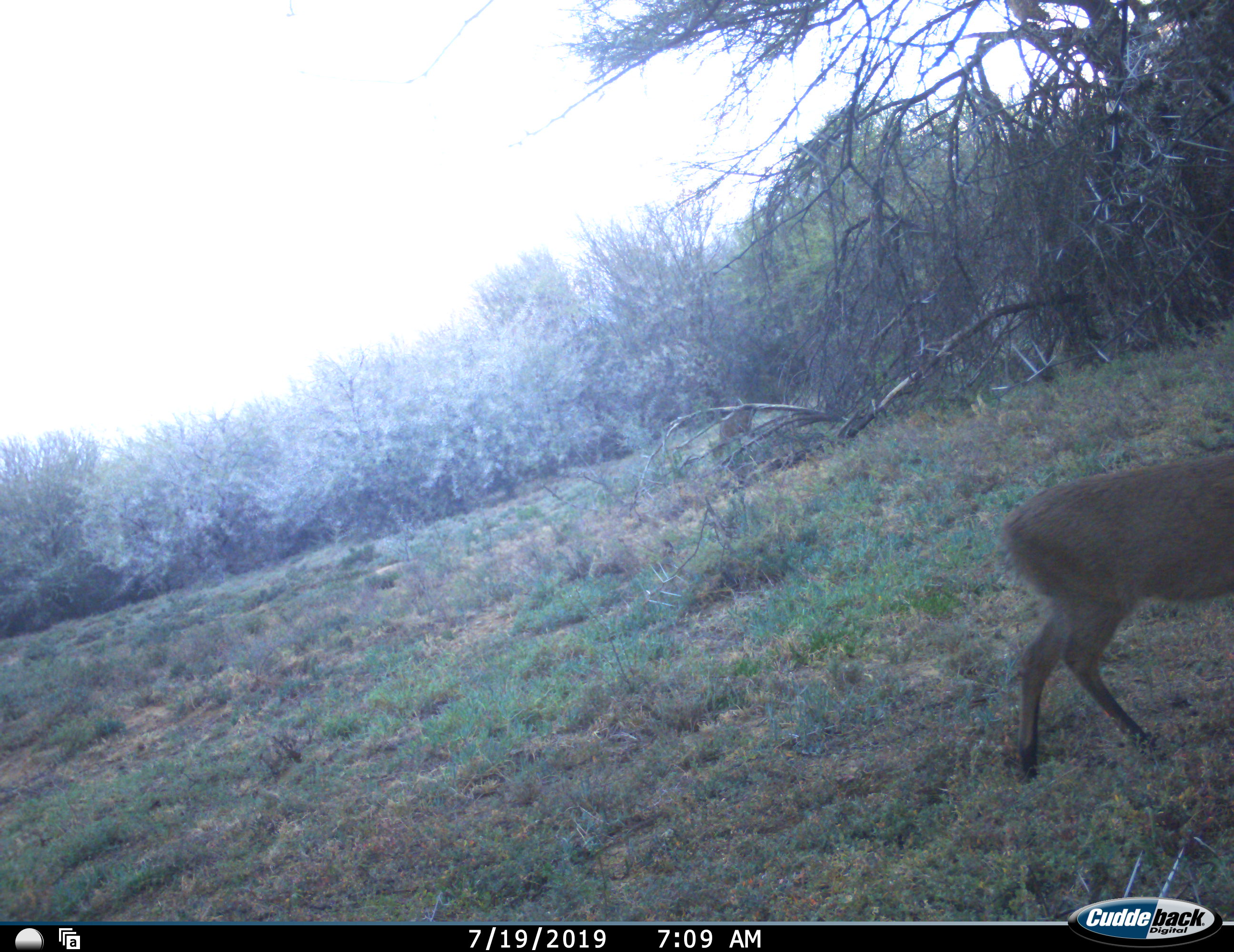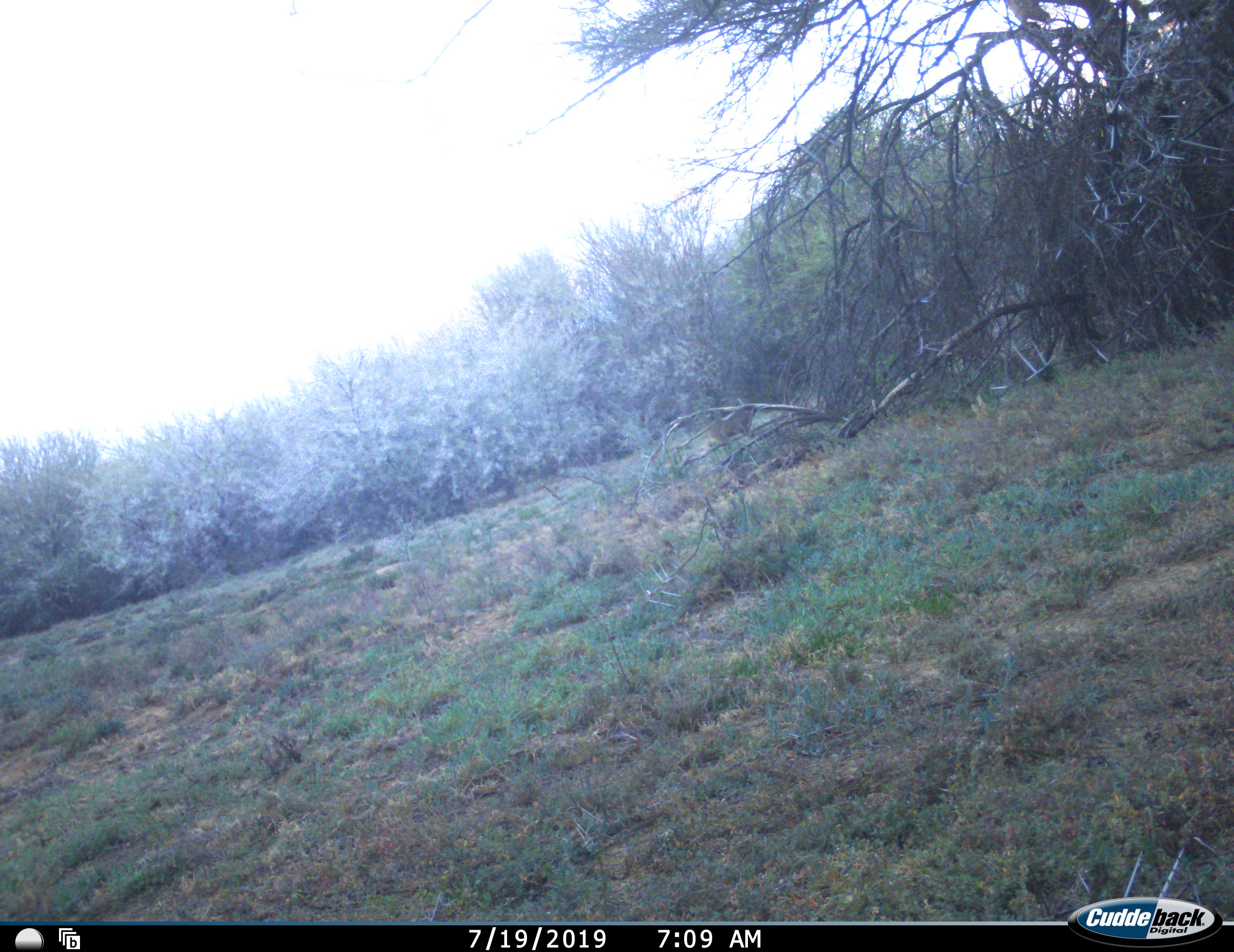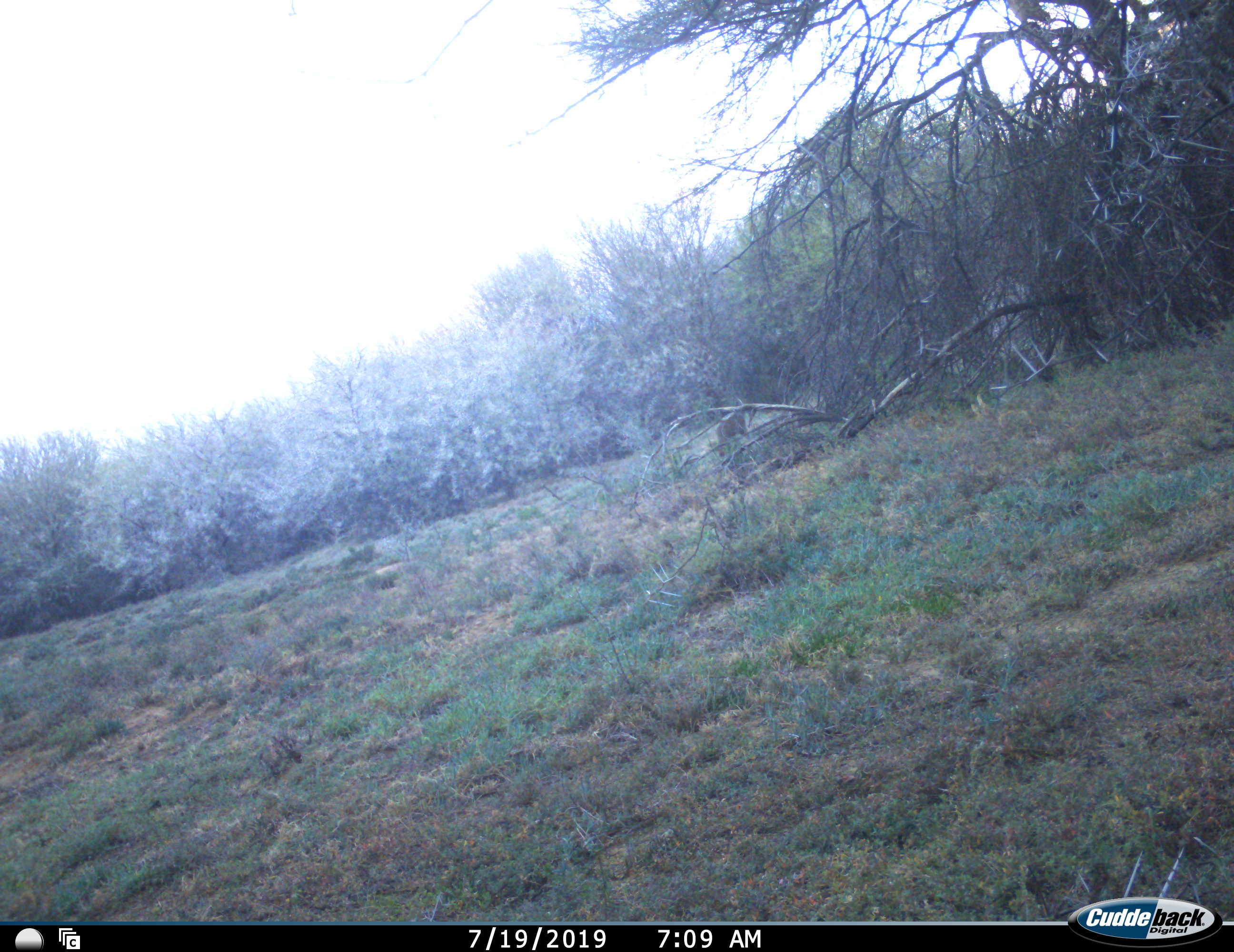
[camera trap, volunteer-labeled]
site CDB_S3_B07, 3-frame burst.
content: unidentified animal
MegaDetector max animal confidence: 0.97